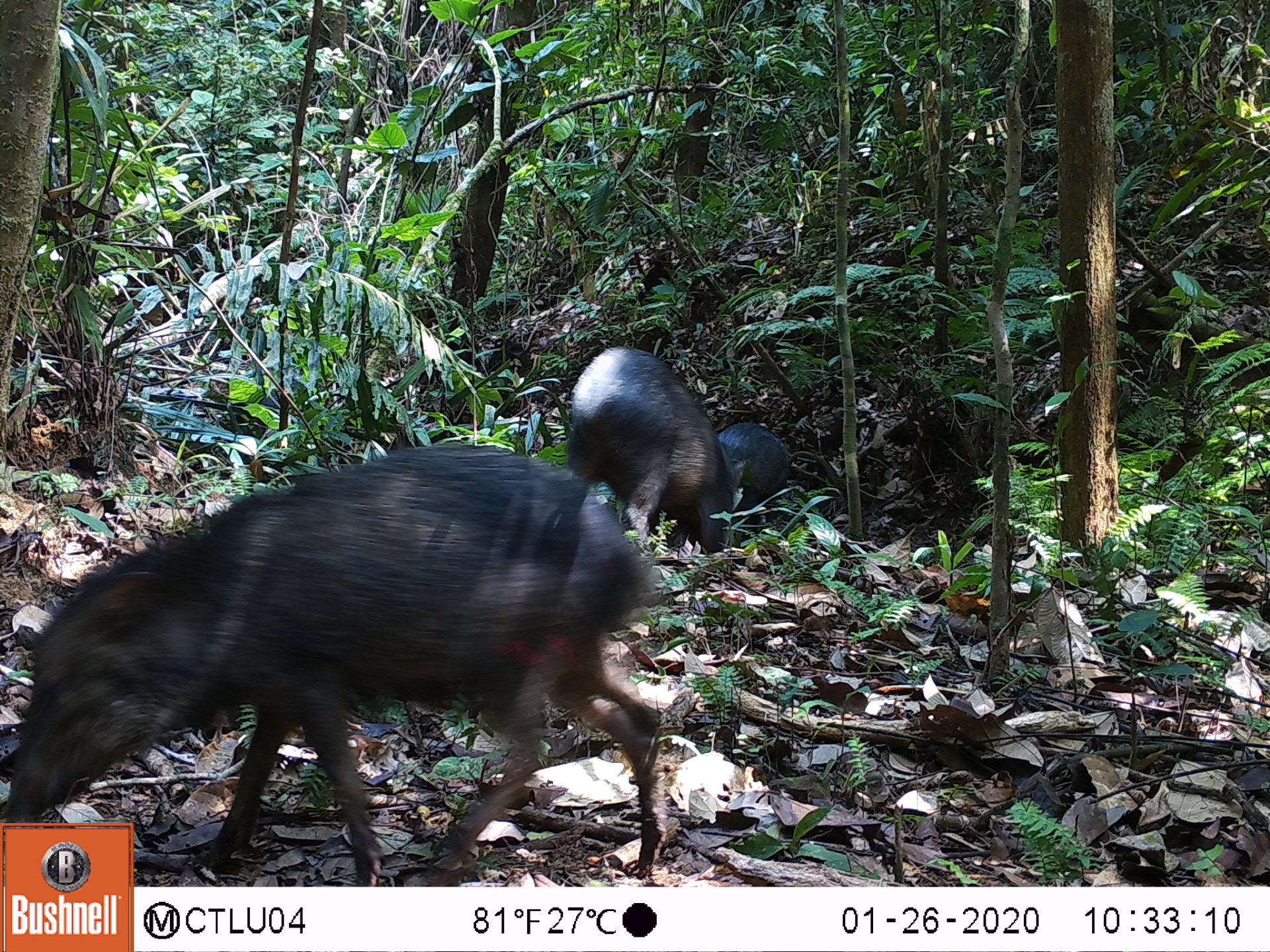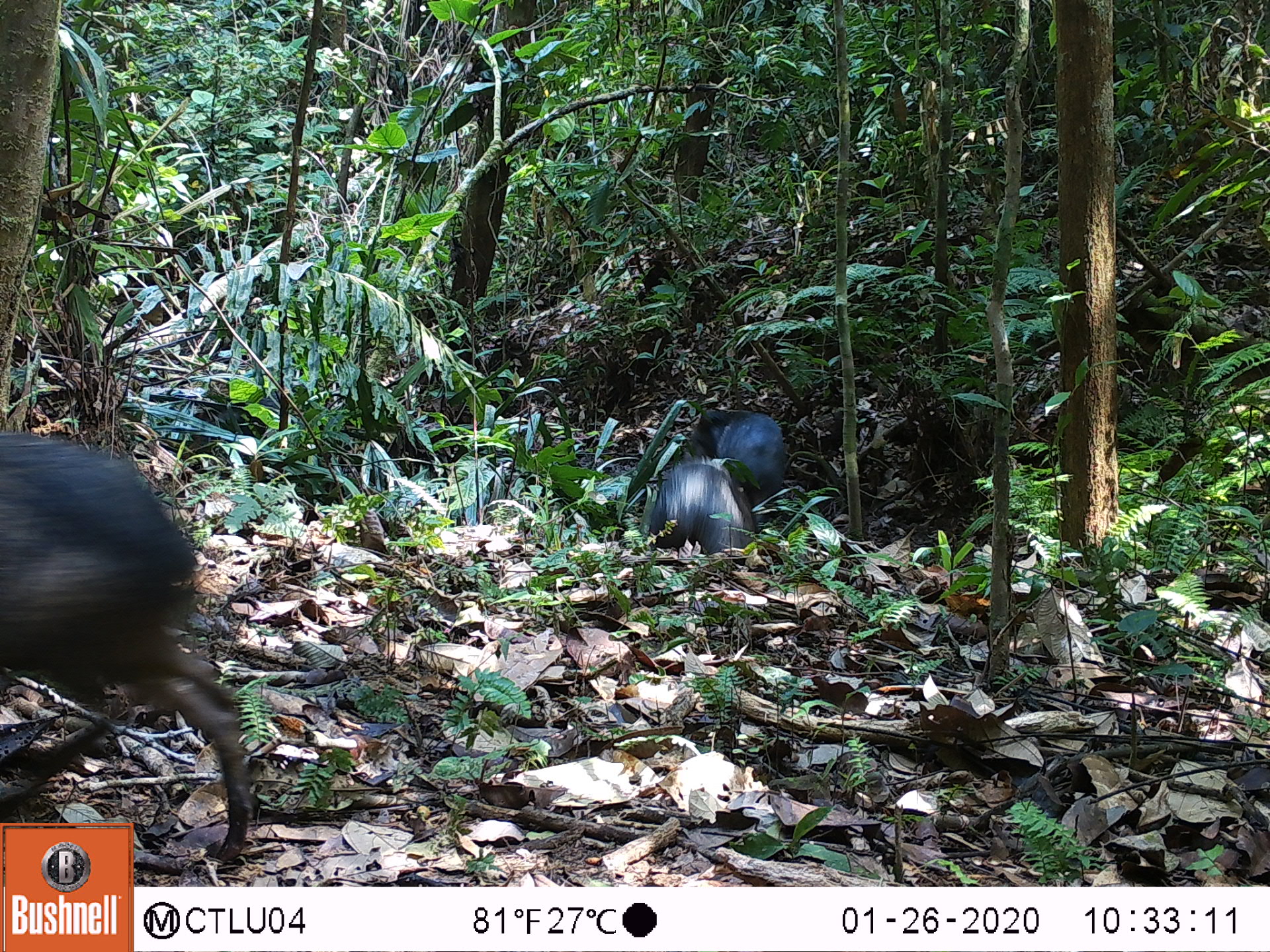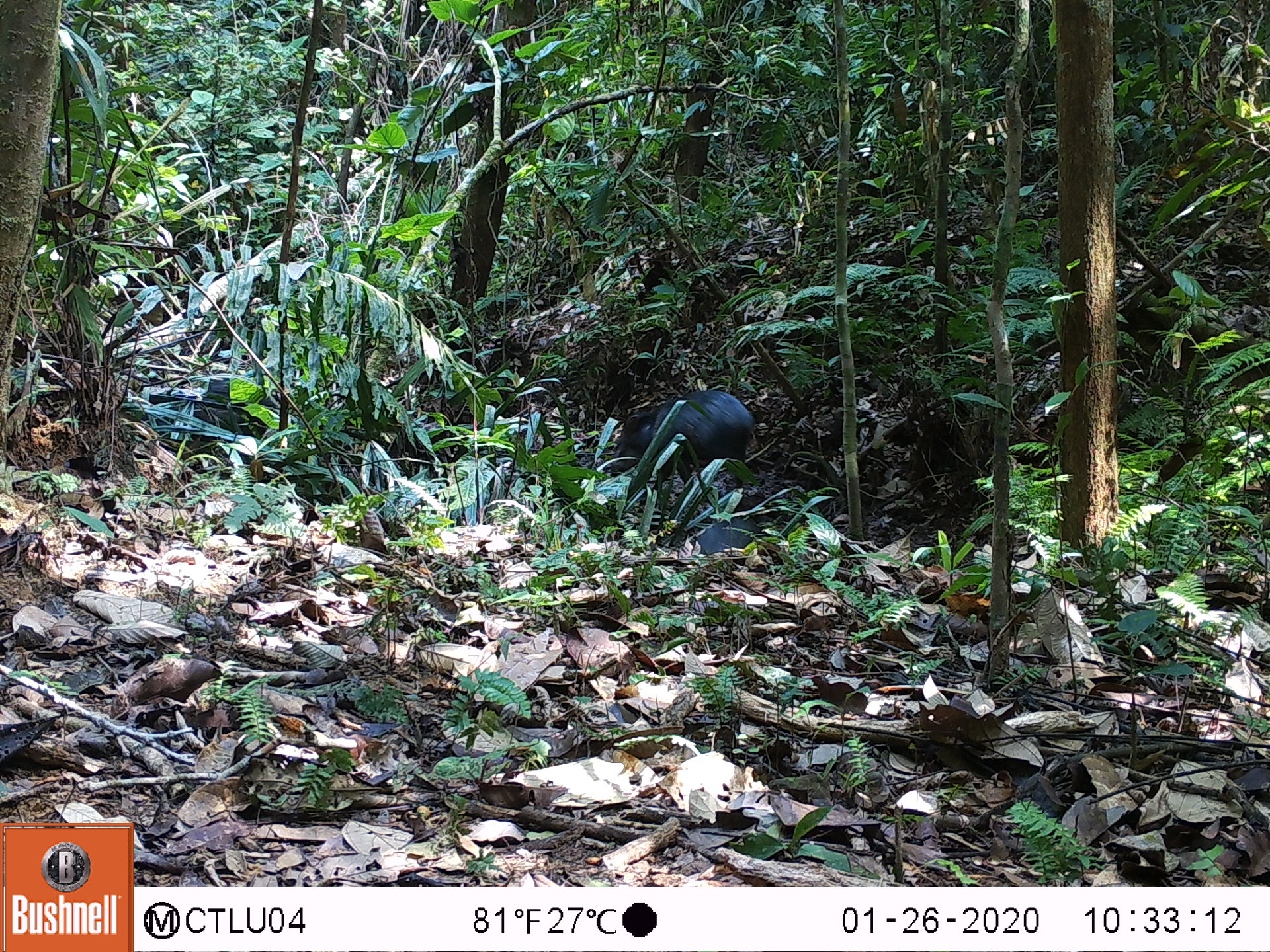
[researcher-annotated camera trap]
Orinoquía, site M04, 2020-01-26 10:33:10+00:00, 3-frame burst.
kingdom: Animalia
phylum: Chordata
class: Mammalia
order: Artiodactyla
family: Tayassuidae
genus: Pecari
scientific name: Pecari tajacu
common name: collared peccary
Collared peccary (Pecari tajacu).